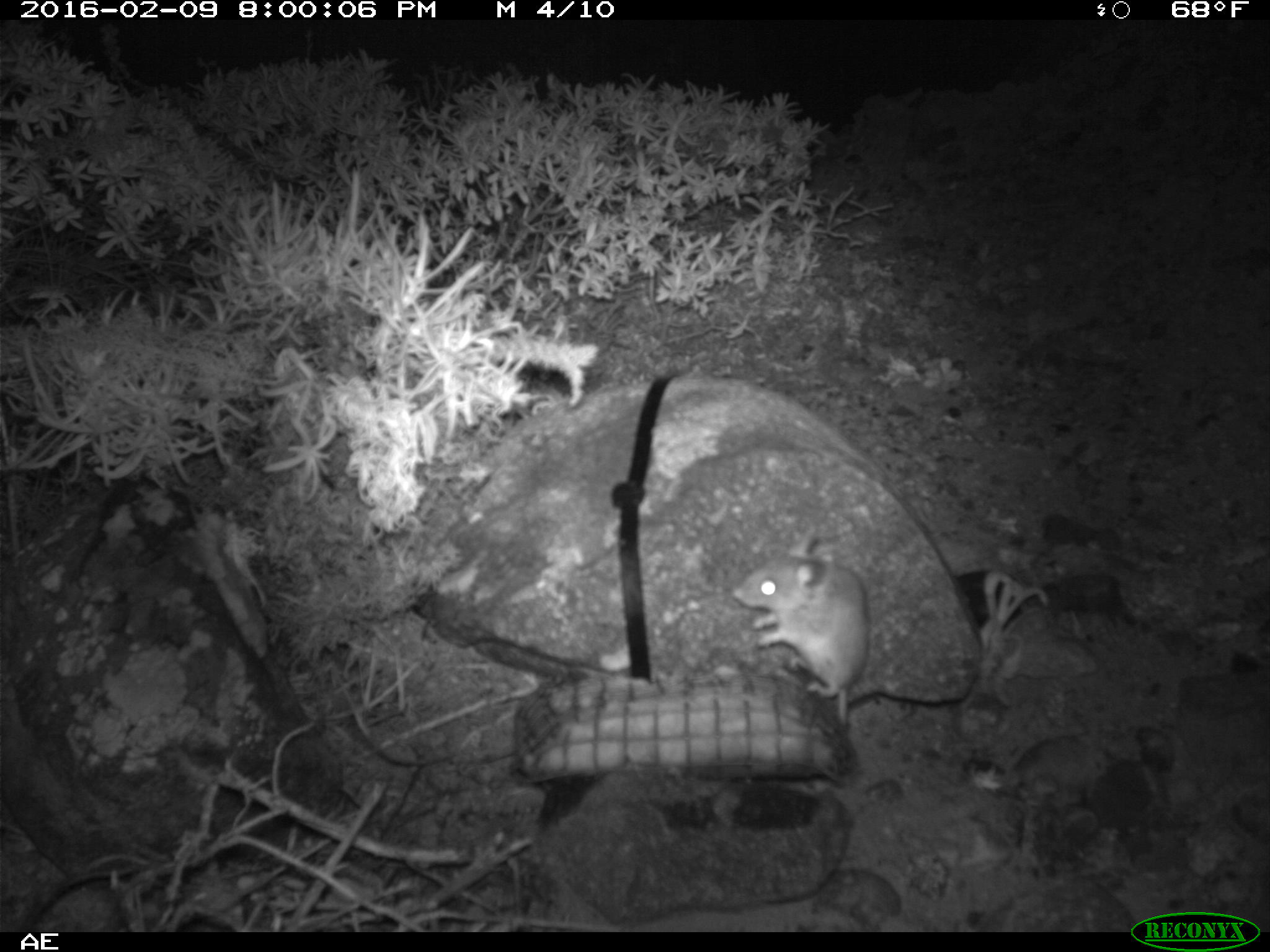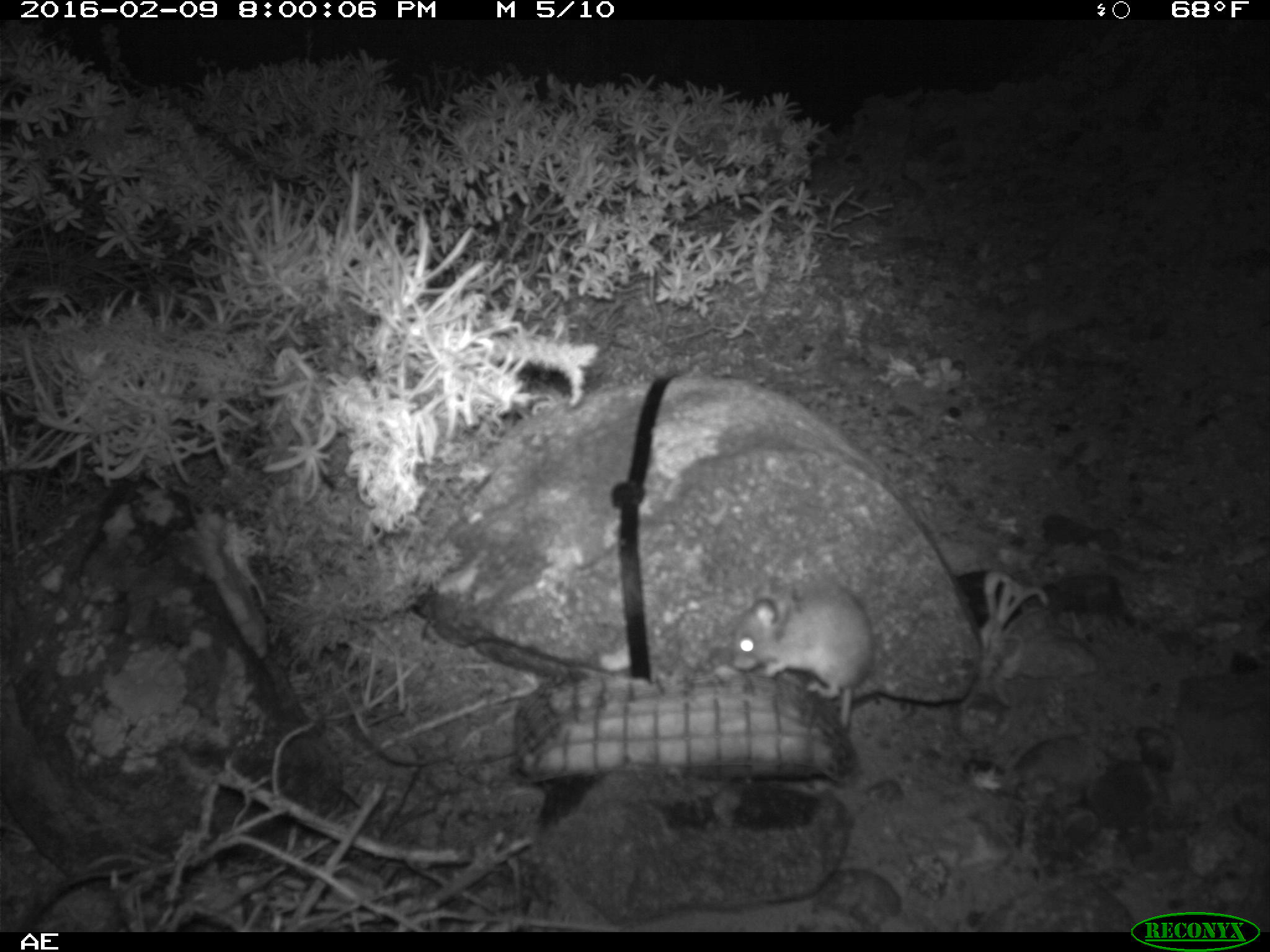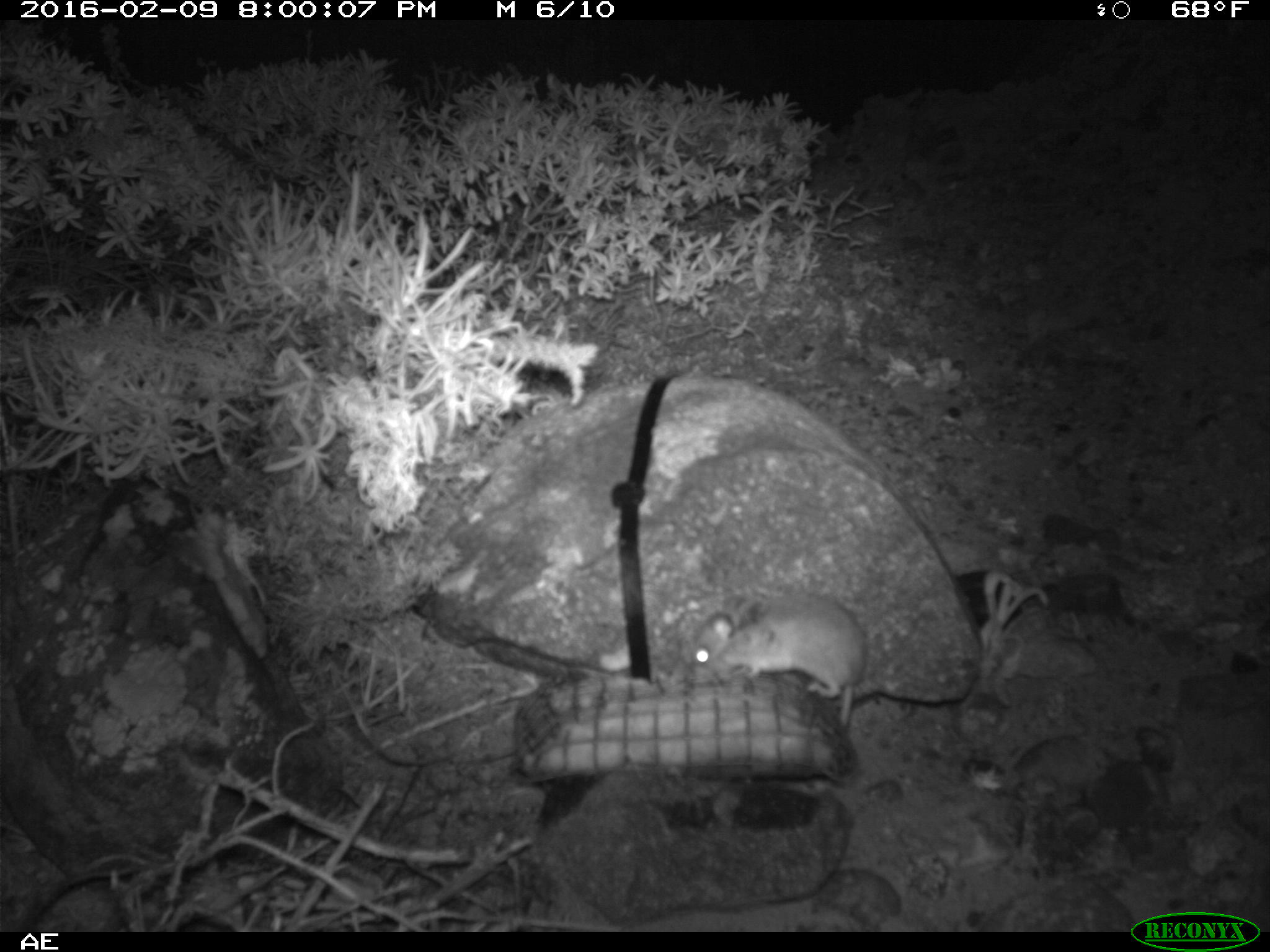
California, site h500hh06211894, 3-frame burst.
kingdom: Animalia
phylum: Chordata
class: Mammalia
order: Rodentia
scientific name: Rodentia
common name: rodent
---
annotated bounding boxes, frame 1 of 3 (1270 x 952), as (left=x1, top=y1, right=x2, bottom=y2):
rodent: (left=732, top=532, right=872, bottom=732)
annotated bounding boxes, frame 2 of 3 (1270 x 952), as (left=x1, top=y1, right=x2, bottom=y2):
rodent: (left=731, top=575, right=871, bottom=729)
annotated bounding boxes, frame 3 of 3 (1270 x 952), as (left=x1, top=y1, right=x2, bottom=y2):
rodent: (left=691, top=589, right=866, bottom=739)